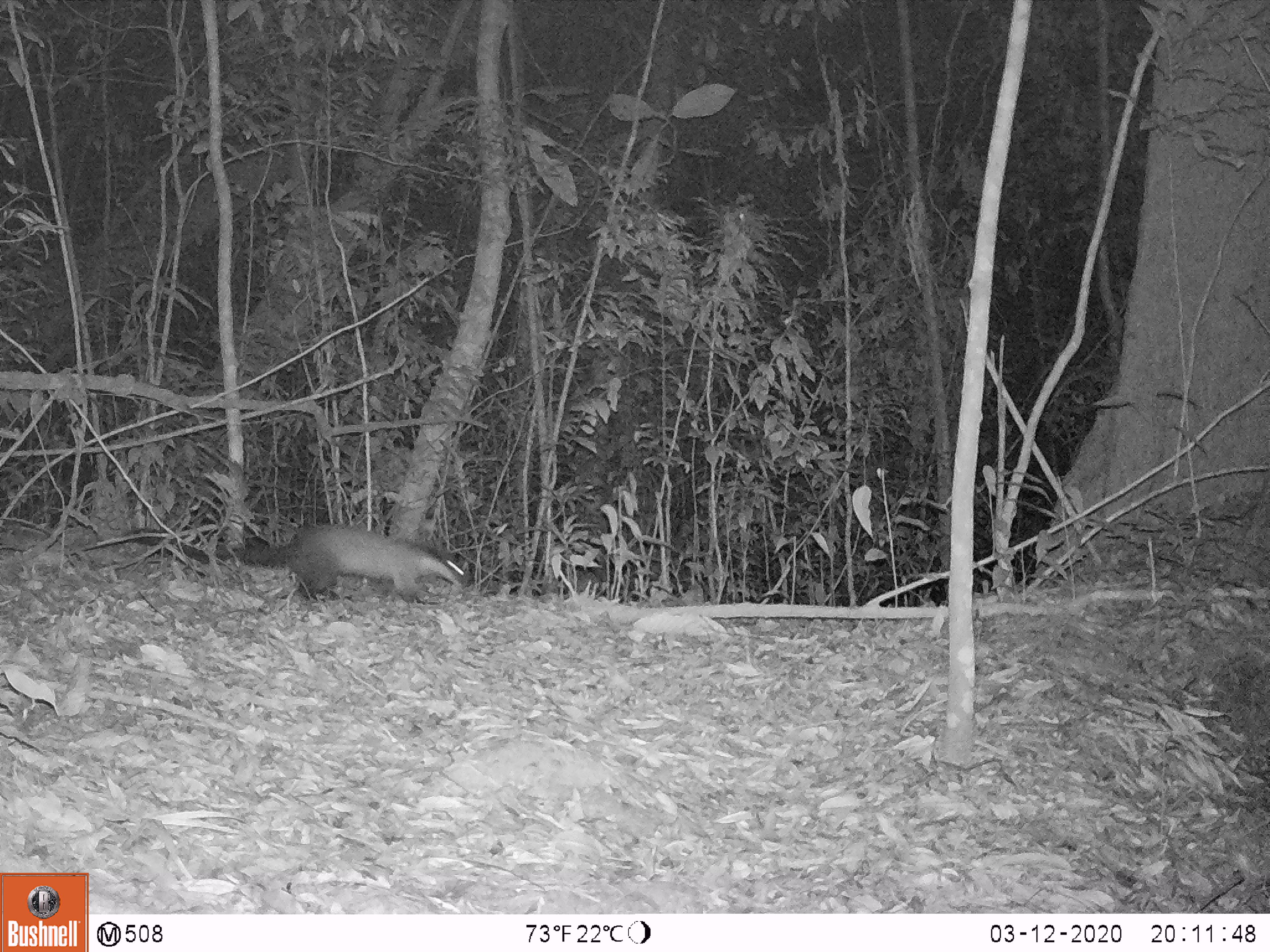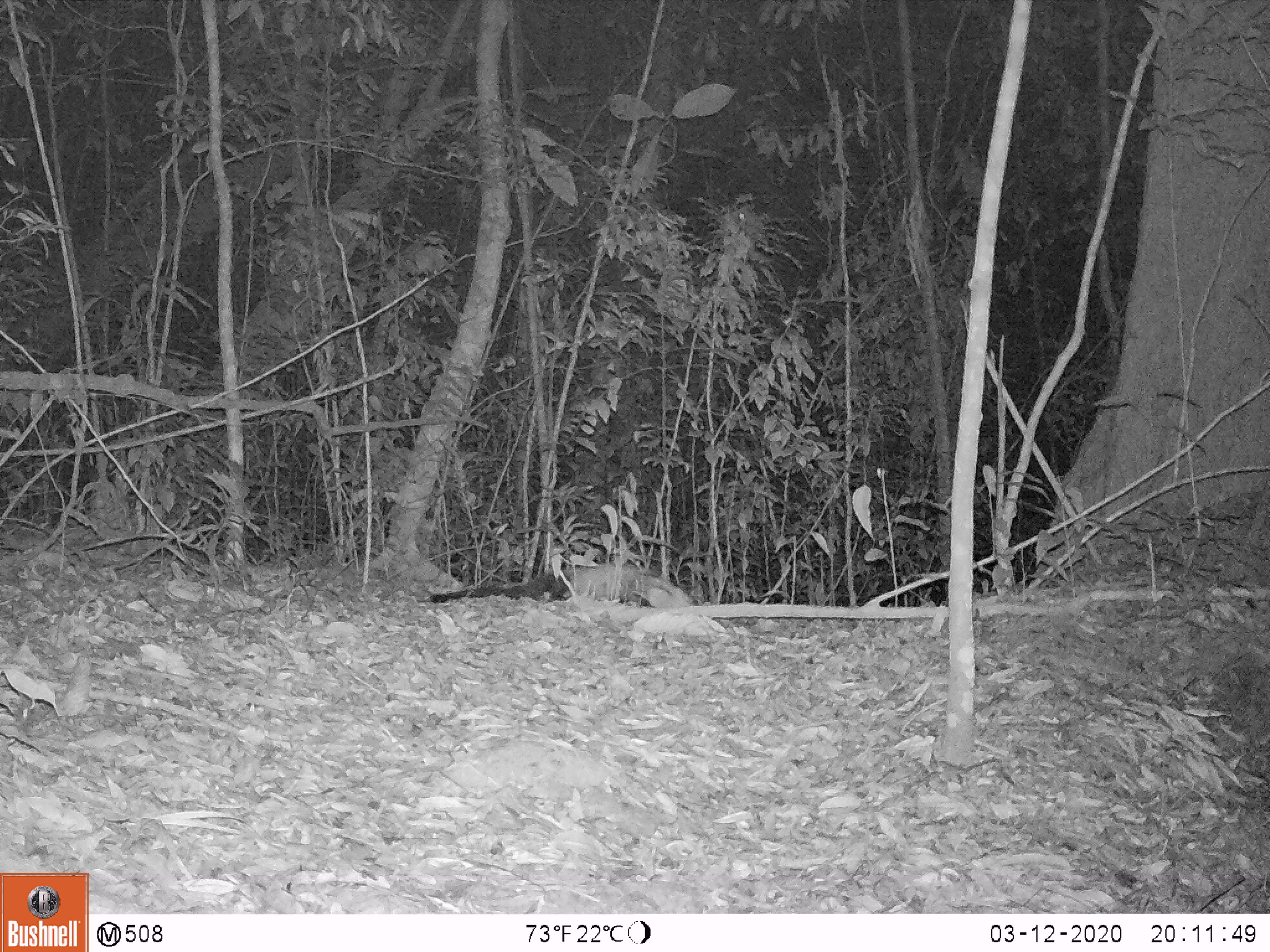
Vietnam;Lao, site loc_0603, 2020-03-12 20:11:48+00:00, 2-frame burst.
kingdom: Animalia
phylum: Chordata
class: Mammalia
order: Carnivora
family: Mustelidae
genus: Martes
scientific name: Martes flavigula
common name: yellow-throated marten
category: yellow throated marten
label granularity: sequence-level